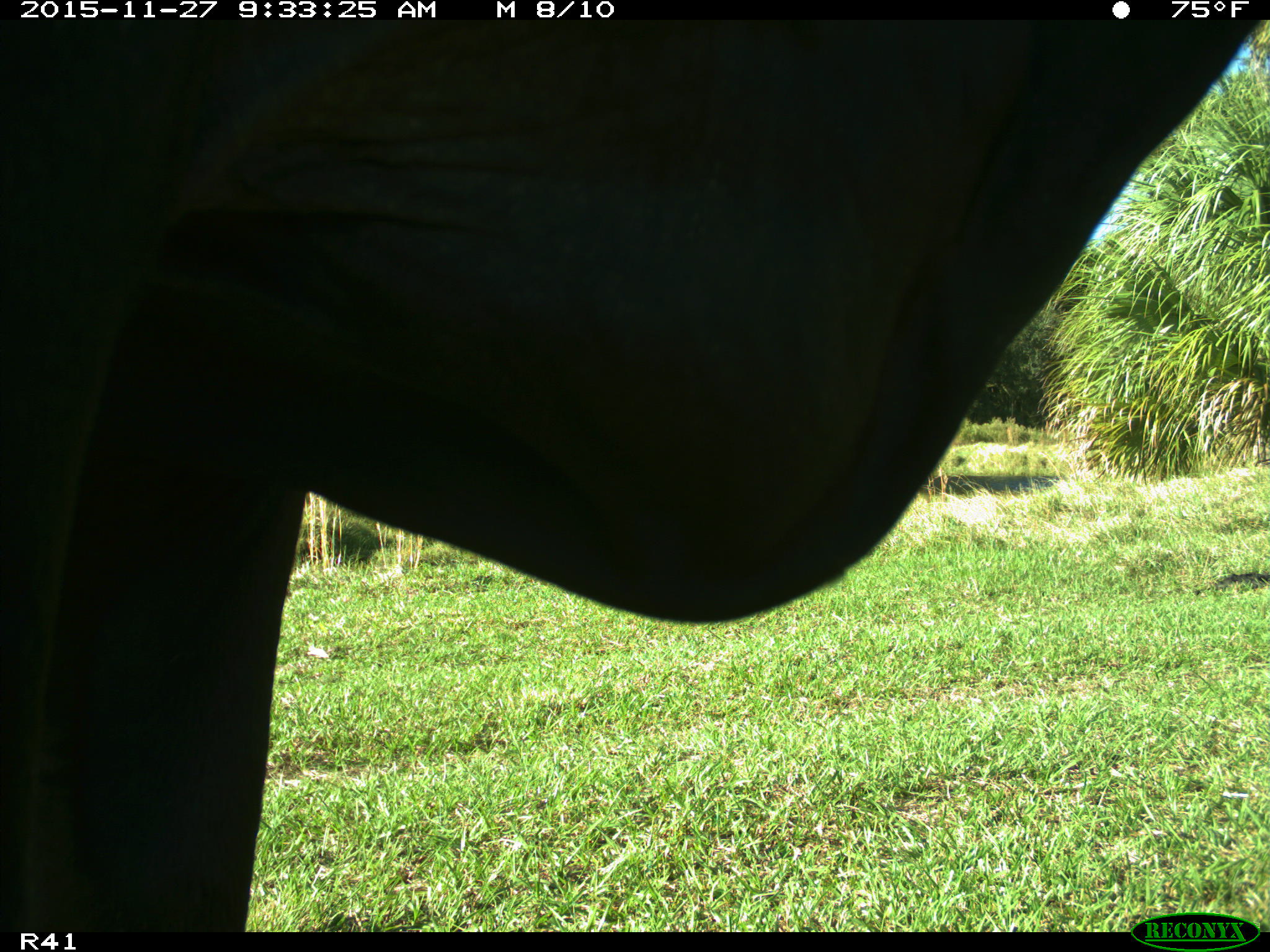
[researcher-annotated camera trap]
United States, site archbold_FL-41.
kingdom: Animalia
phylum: Chordata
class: Mammalia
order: Artiodactyla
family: Bovidae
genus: Bos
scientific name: Bos taurus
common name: domestic cow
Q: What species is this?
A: Bos taurus (domestic cow).